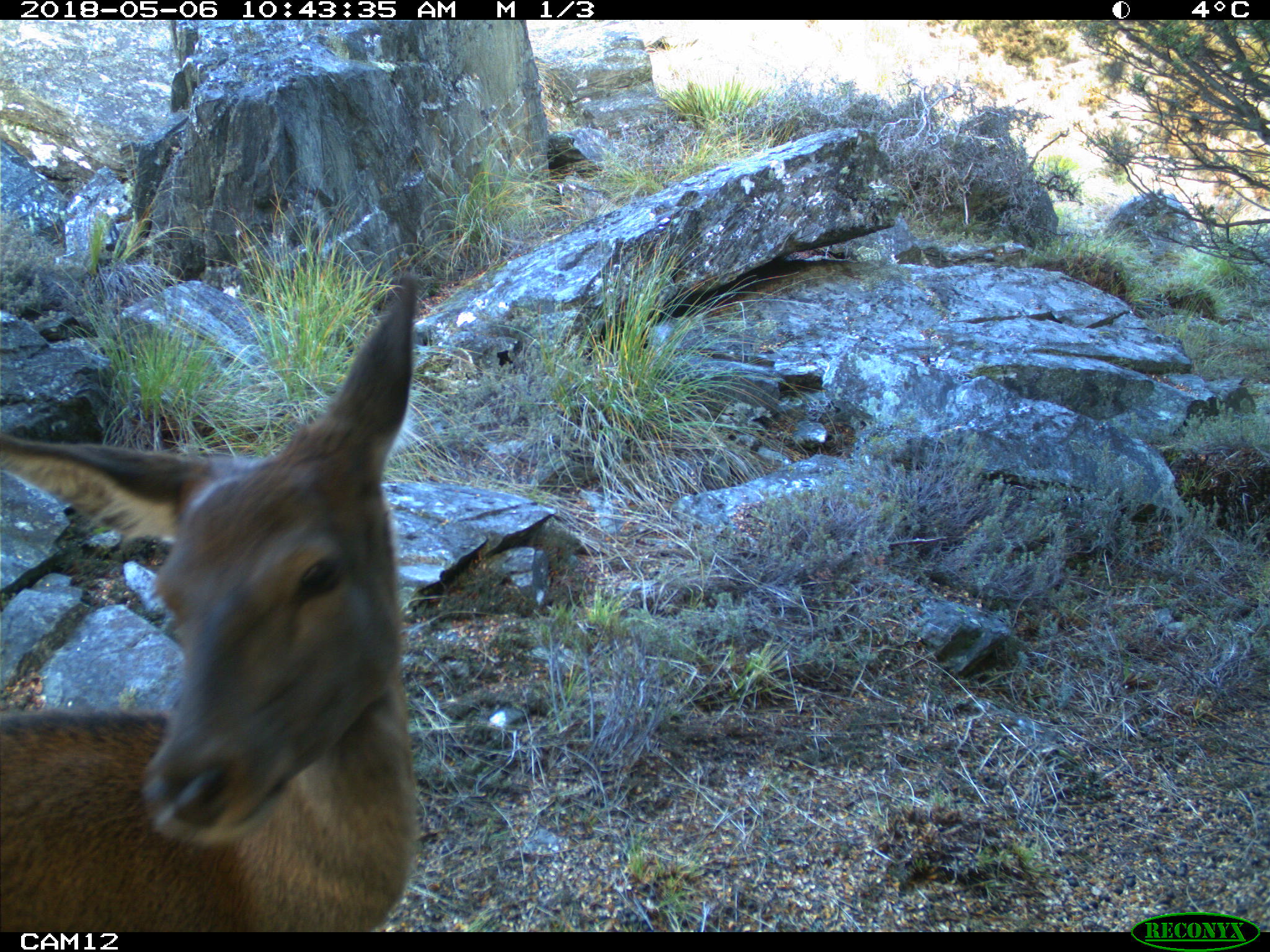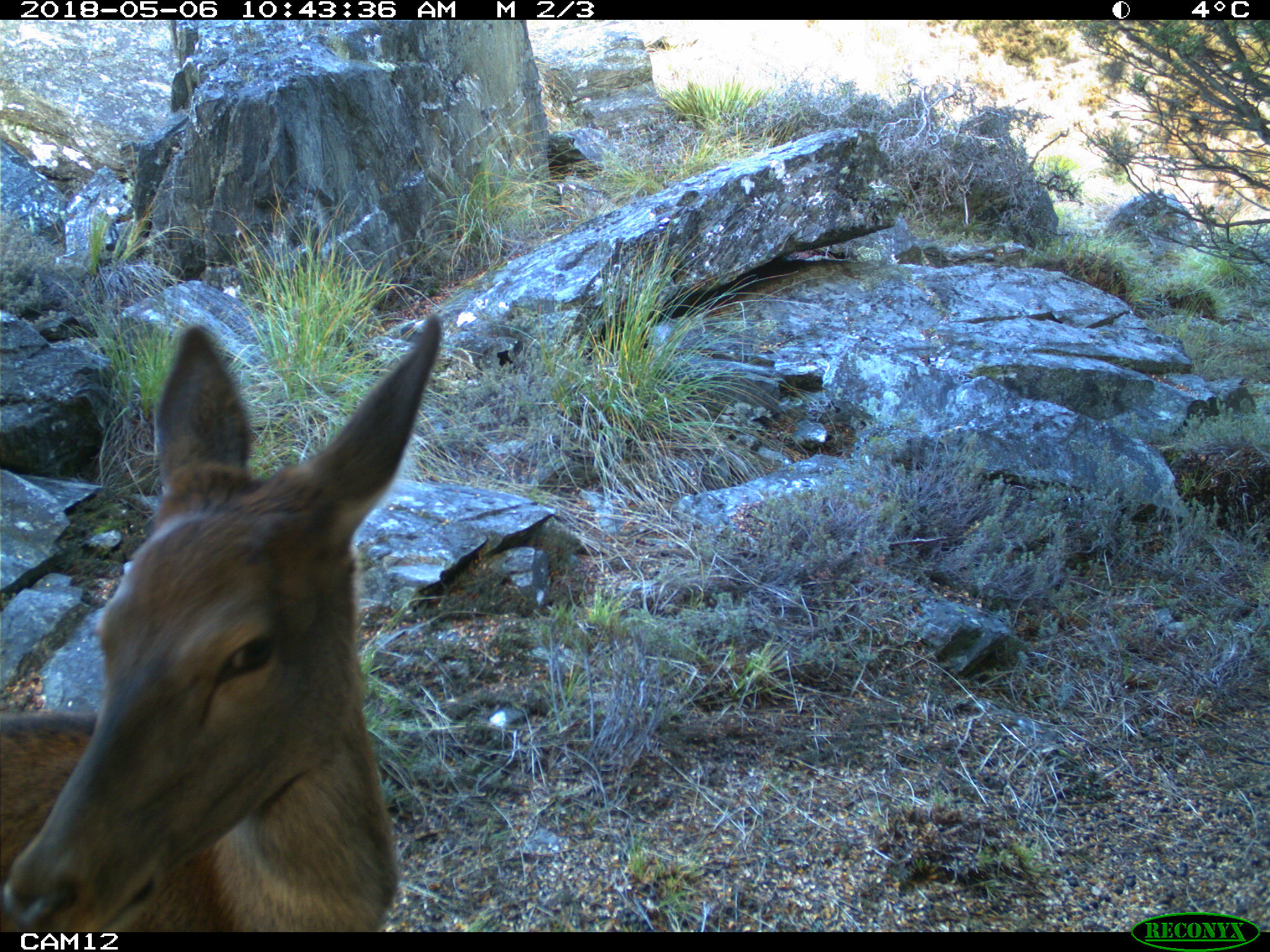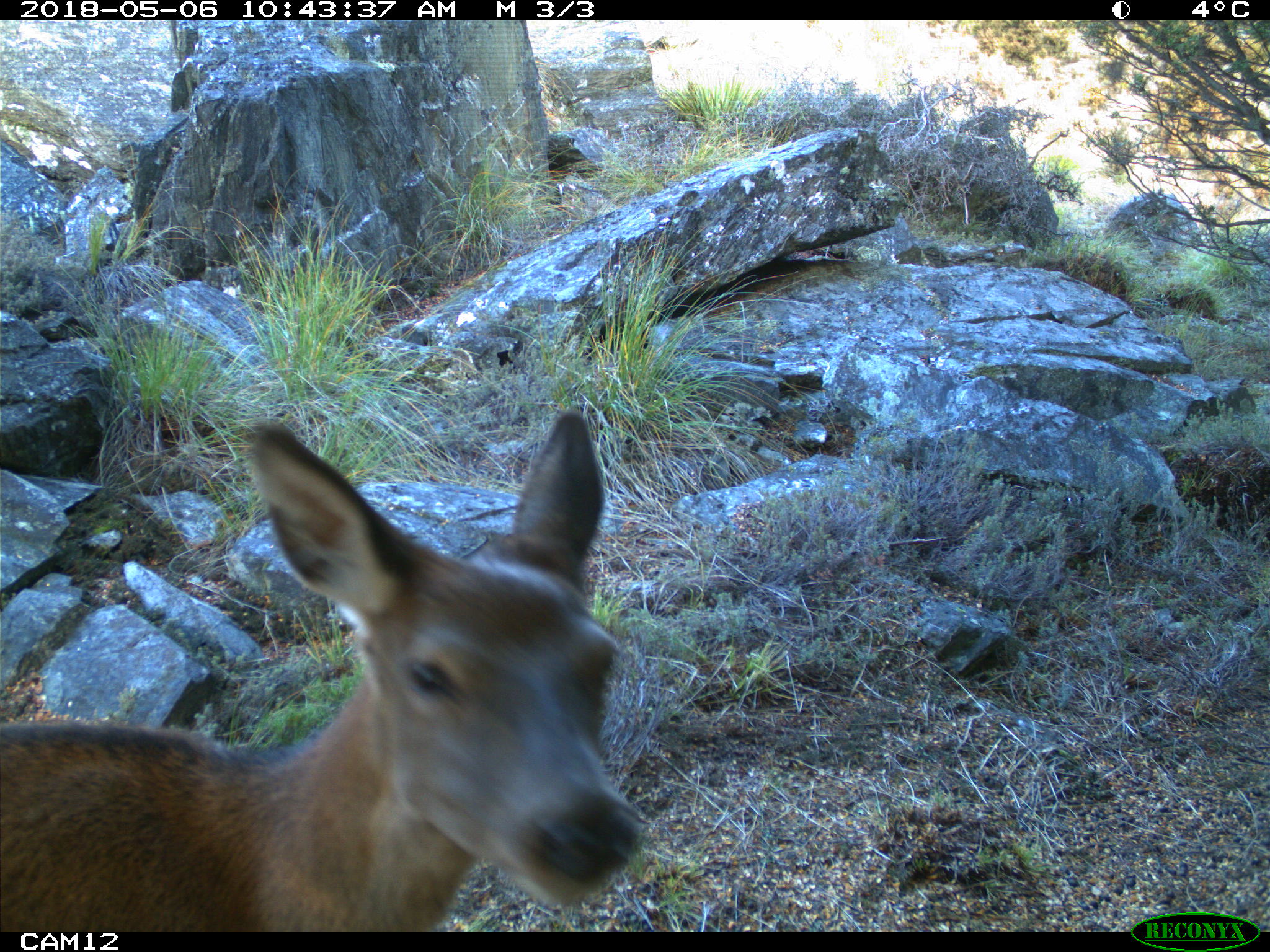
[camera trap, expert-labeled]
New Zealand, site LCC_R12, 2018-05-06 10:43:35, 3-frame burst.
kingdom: Animalia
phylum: Chordata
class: Mammalia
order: Artiodactyla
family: Cervidae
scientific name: Cervidae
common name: deer